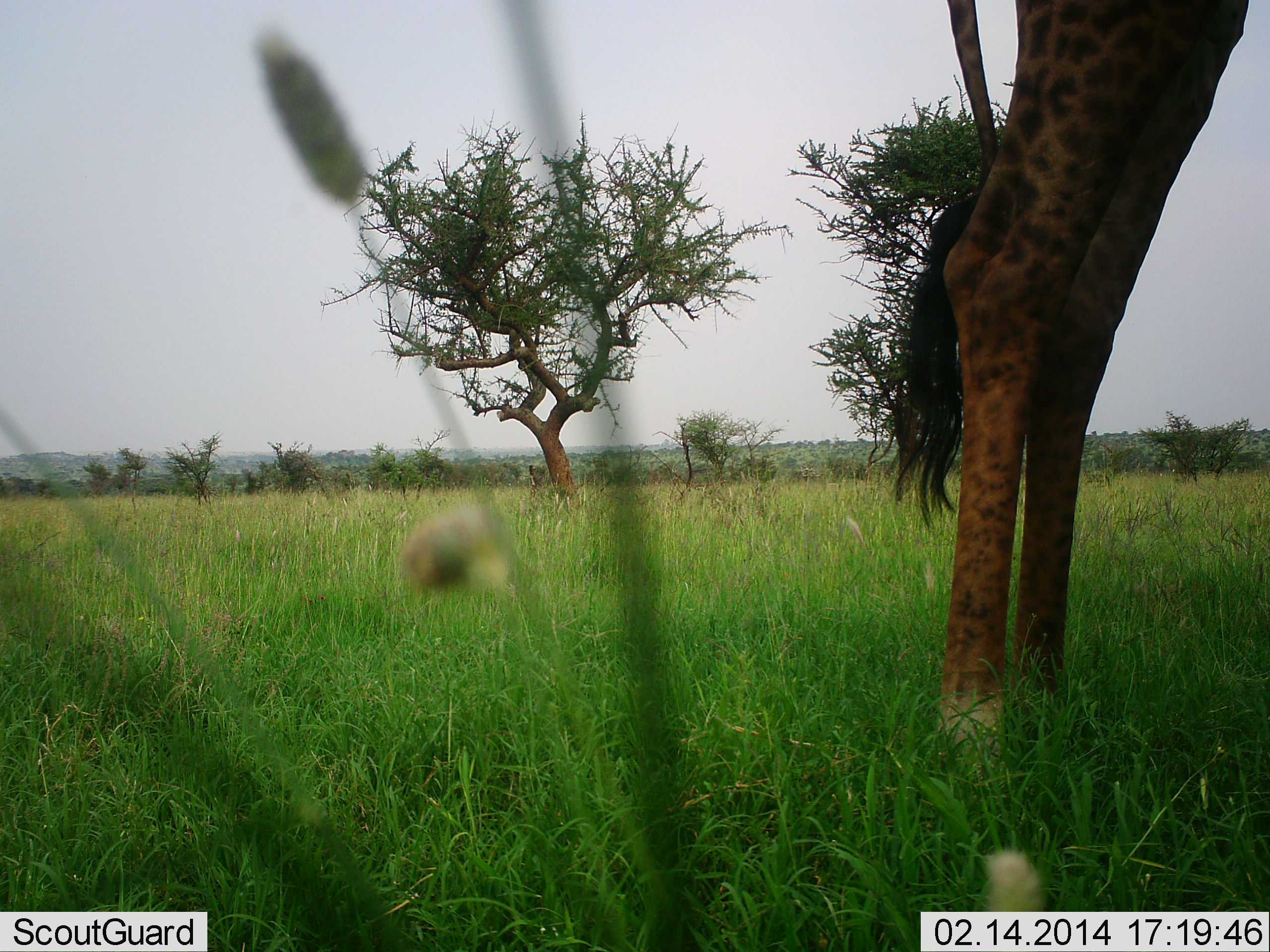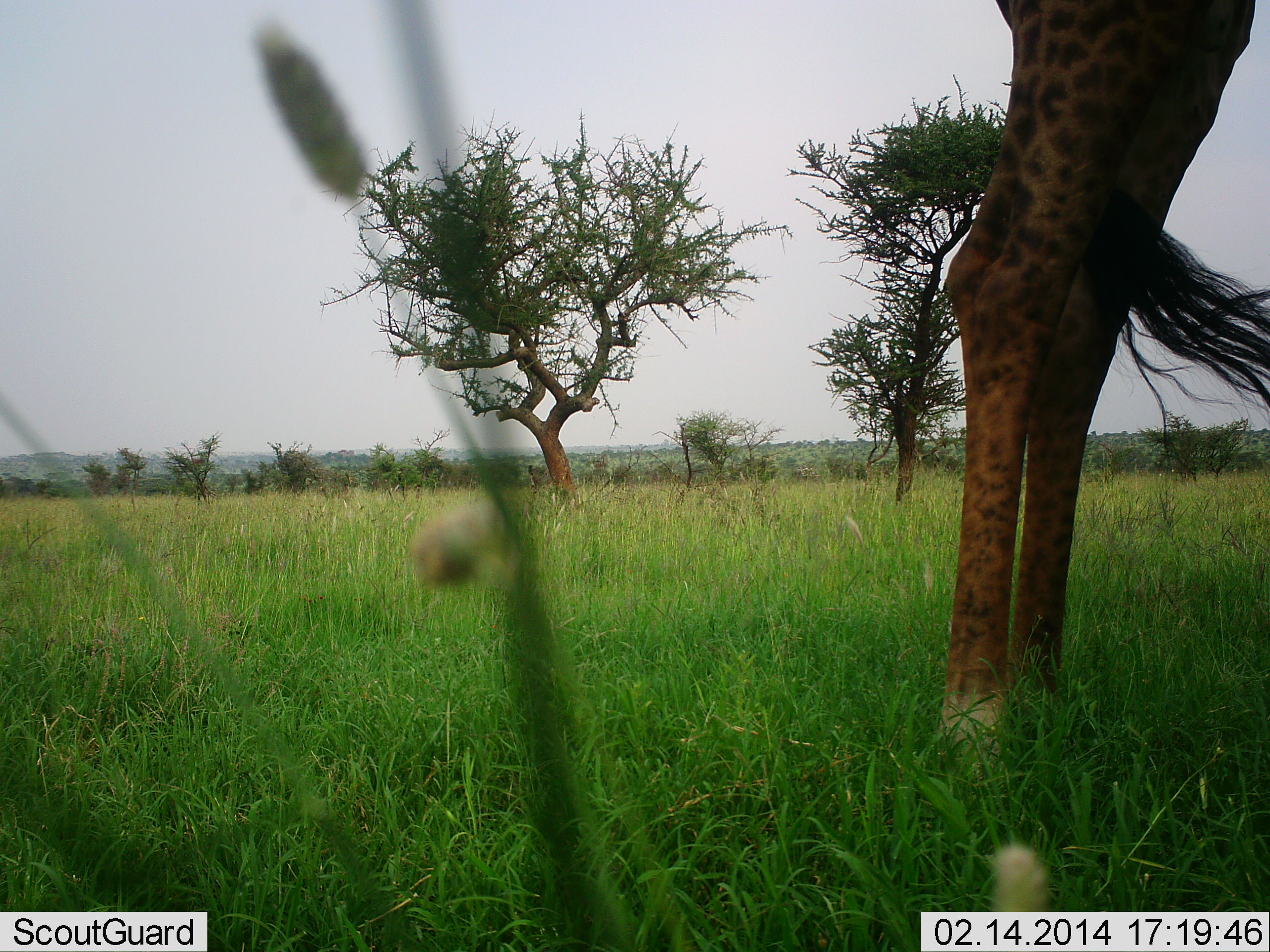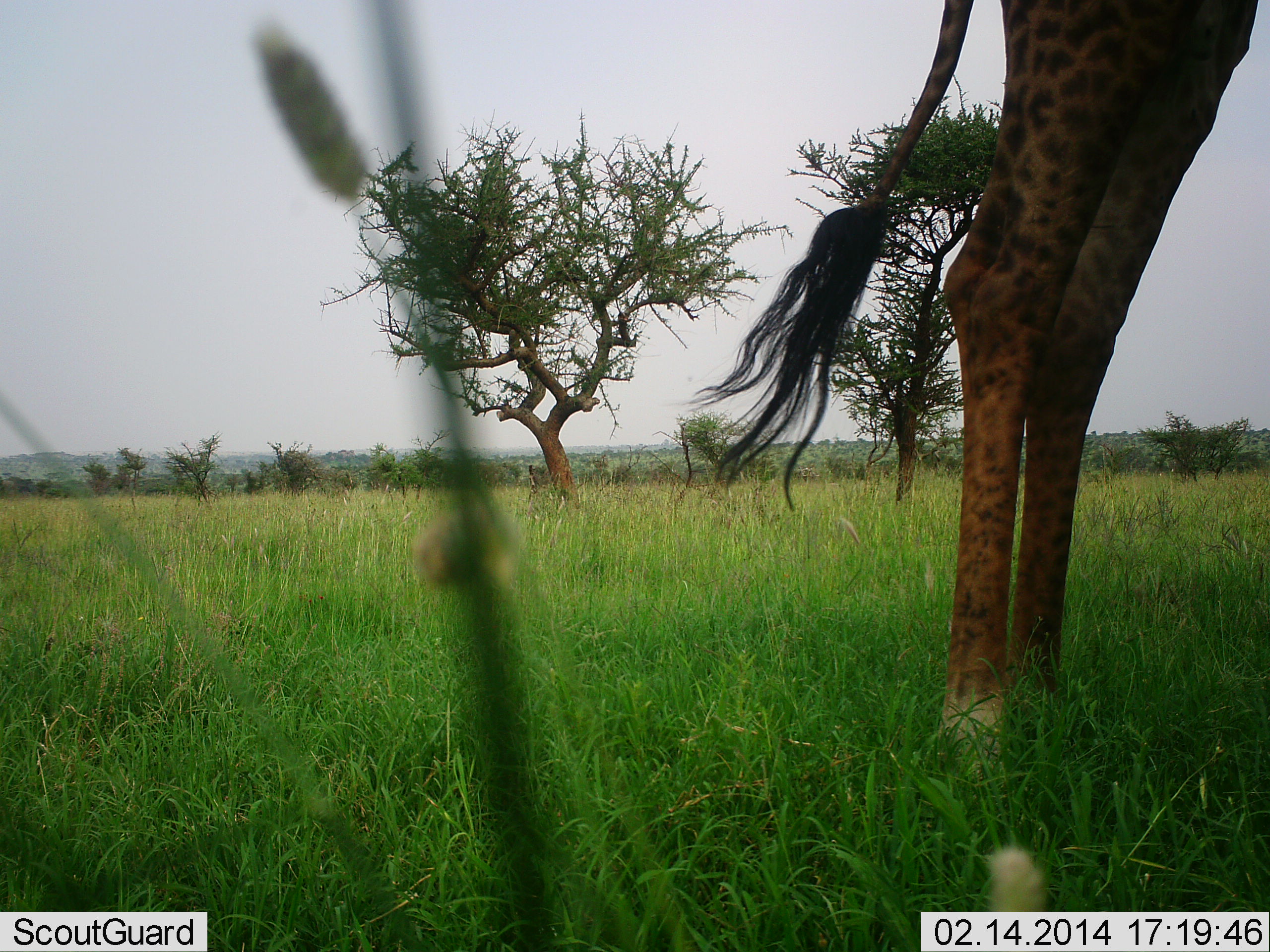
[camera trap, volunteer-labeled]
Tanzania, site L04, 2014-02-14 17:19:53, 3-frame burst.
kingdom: Animalia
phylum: Chordata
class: Mammalia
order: Artiodactyla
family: Giraffidae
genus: Giraffa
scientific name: Giraffa camelopardalis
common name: giraffe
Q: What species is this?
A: Giraffe (Giraffa camelopardalis).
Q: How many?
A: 1.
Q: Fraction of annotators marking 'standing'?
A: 100%.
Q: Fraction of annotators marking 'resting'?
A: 0%.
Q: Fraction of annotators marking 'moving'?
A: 0%.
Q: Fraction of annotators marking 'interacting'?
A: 0%.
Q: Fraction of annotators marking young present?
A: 0%.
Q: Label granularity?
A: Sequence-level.